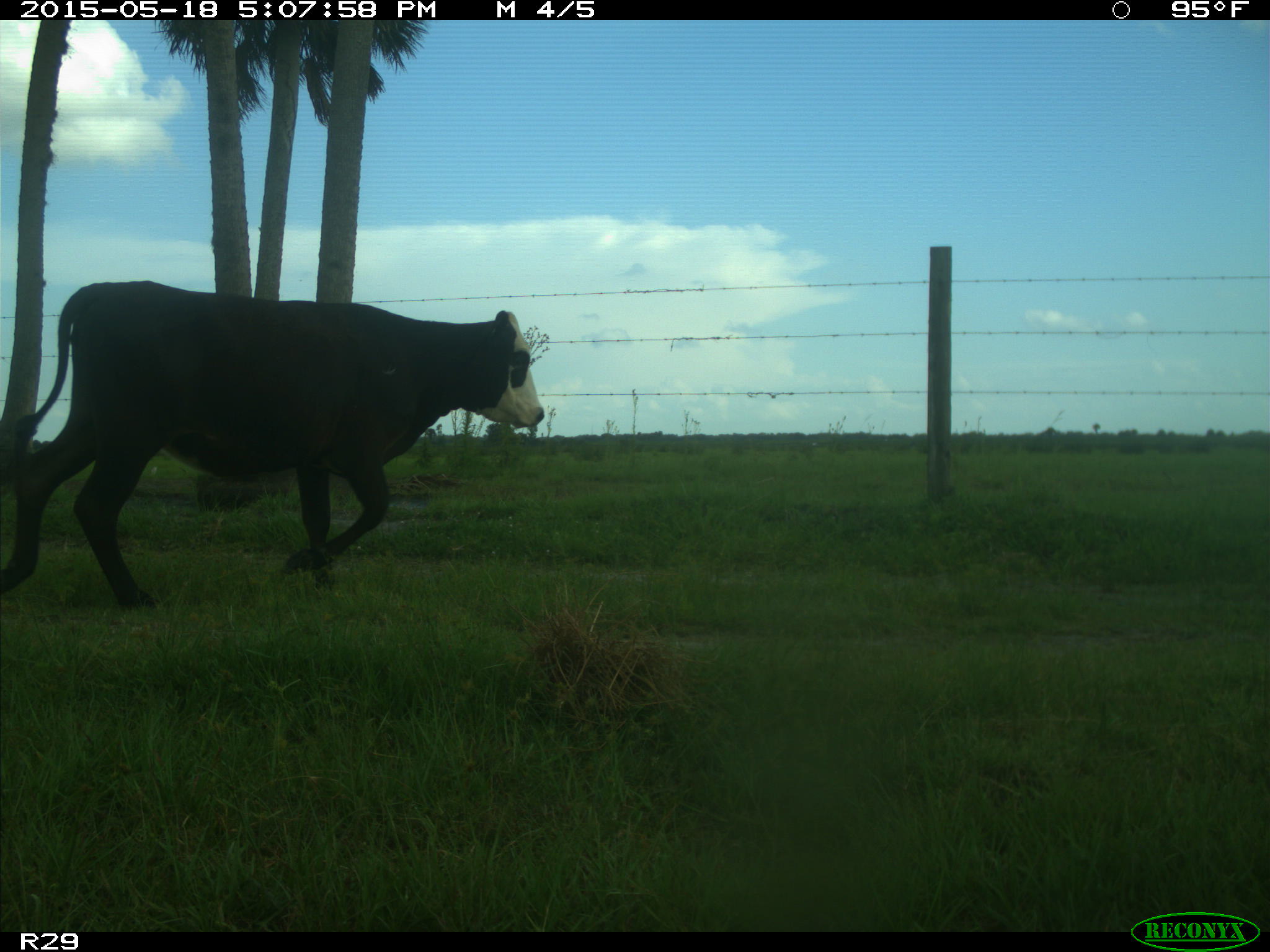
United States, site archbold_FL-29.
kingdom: Animalia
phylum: Chordata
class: Mammalia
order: Artiodactyla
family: Bovidae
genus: Bos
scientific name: Bos taurus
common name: domestic cow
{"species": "Bos taurus (domestic cow)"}